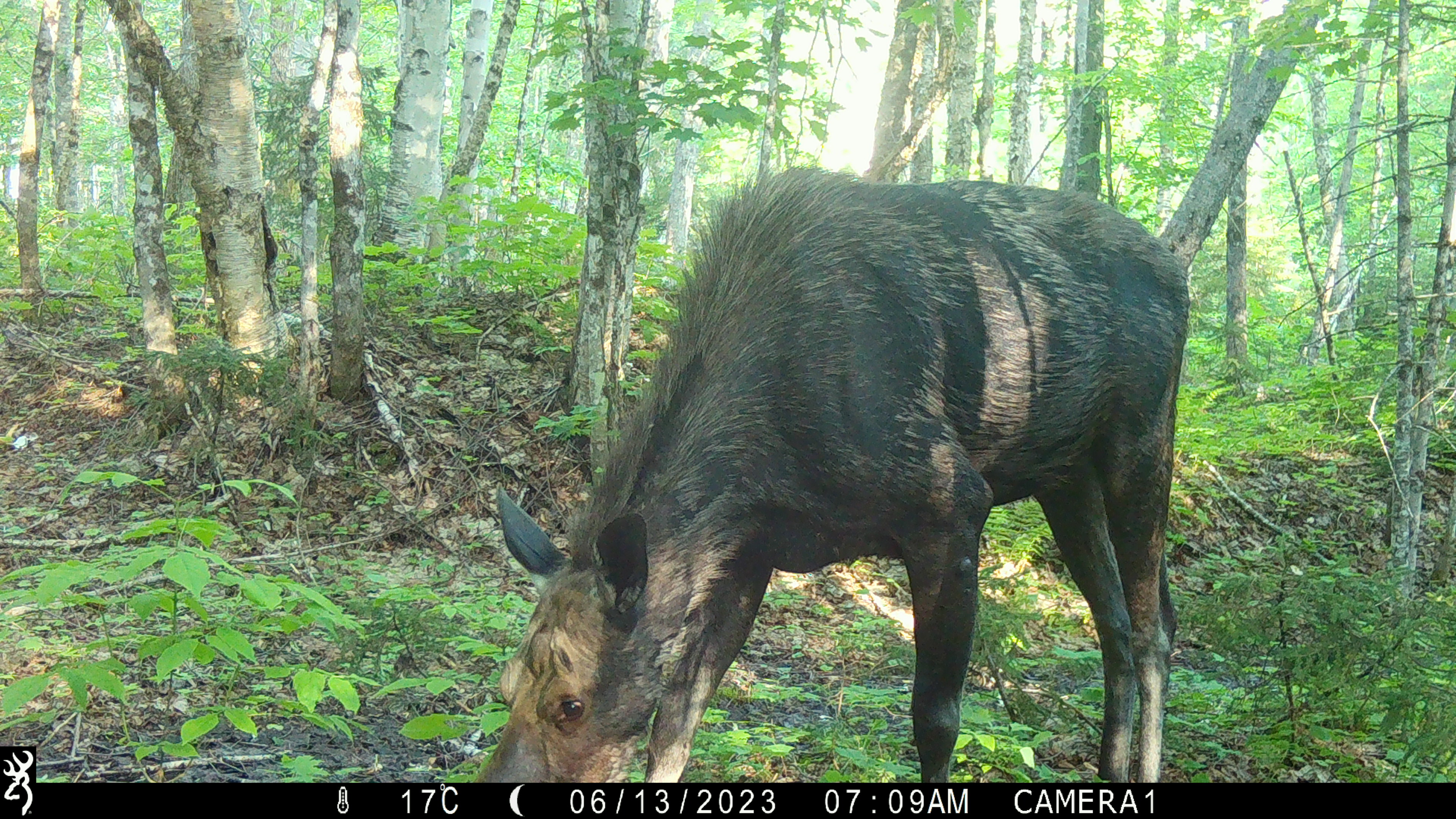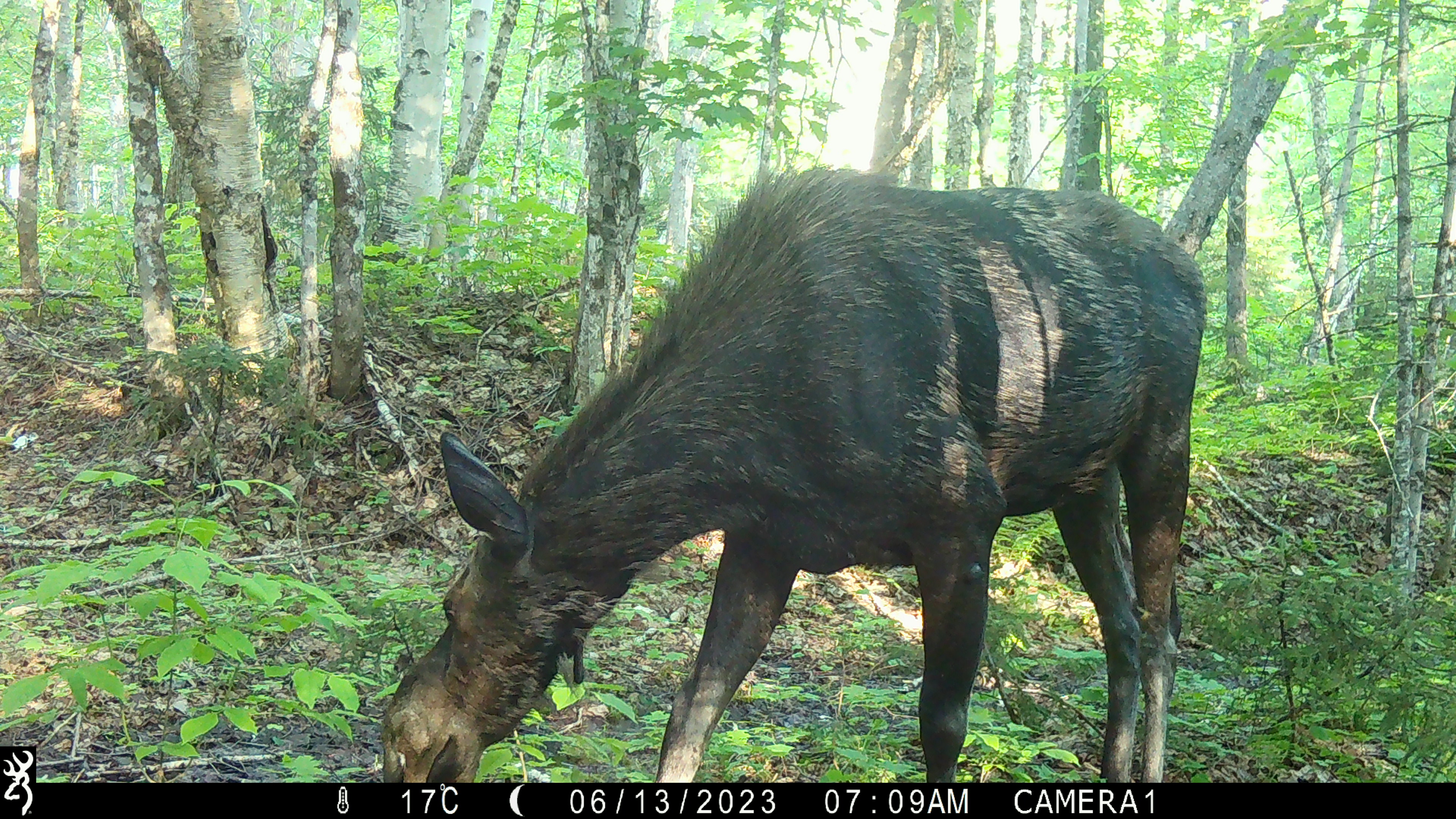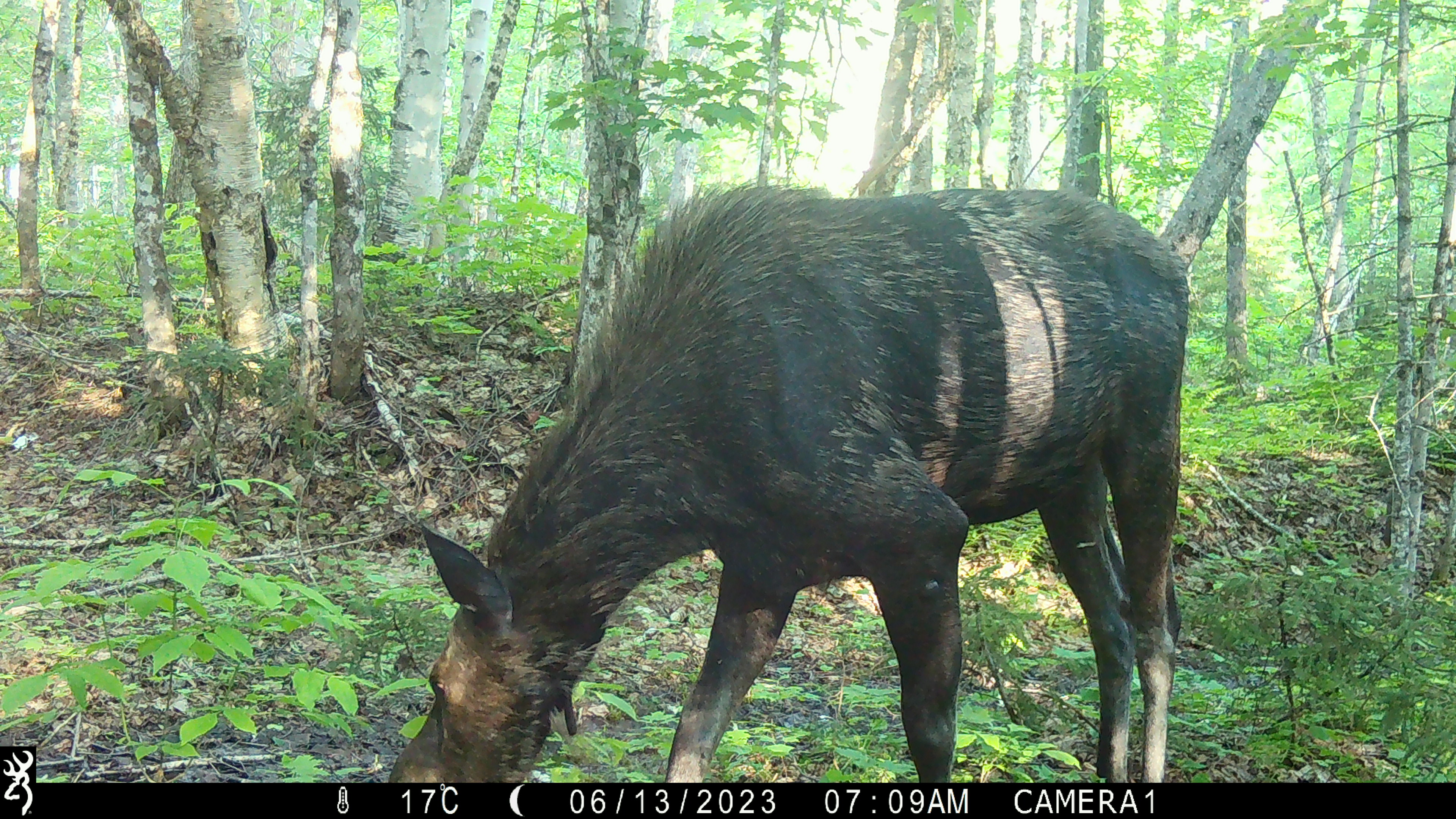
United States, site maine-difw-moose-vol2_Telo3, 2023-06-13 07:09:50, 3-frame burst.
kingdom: Animalia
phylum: Chordata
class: Mammalia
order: Artiodactyla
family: Cervidae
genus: Alces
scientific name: Alces alces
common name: moose